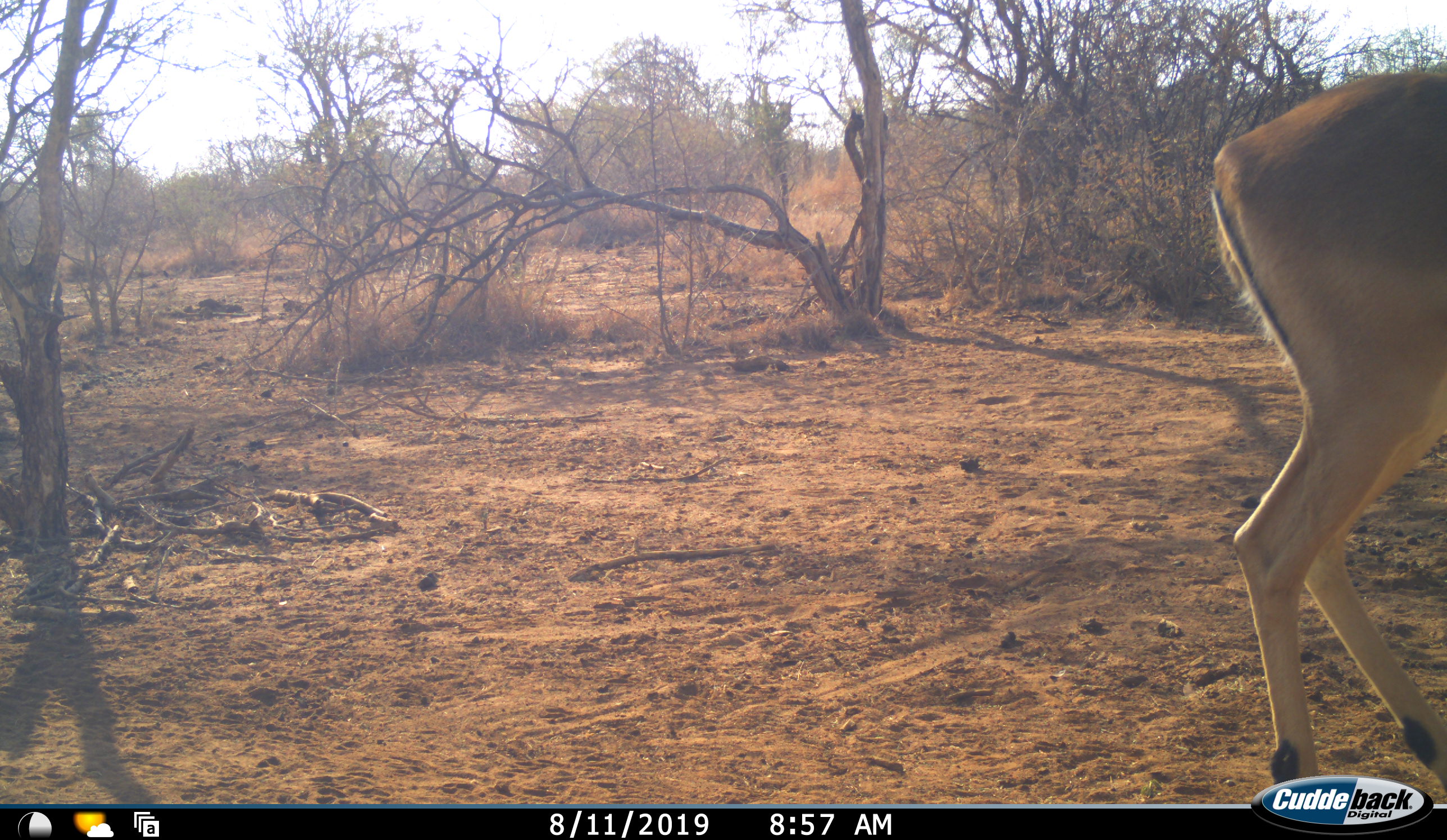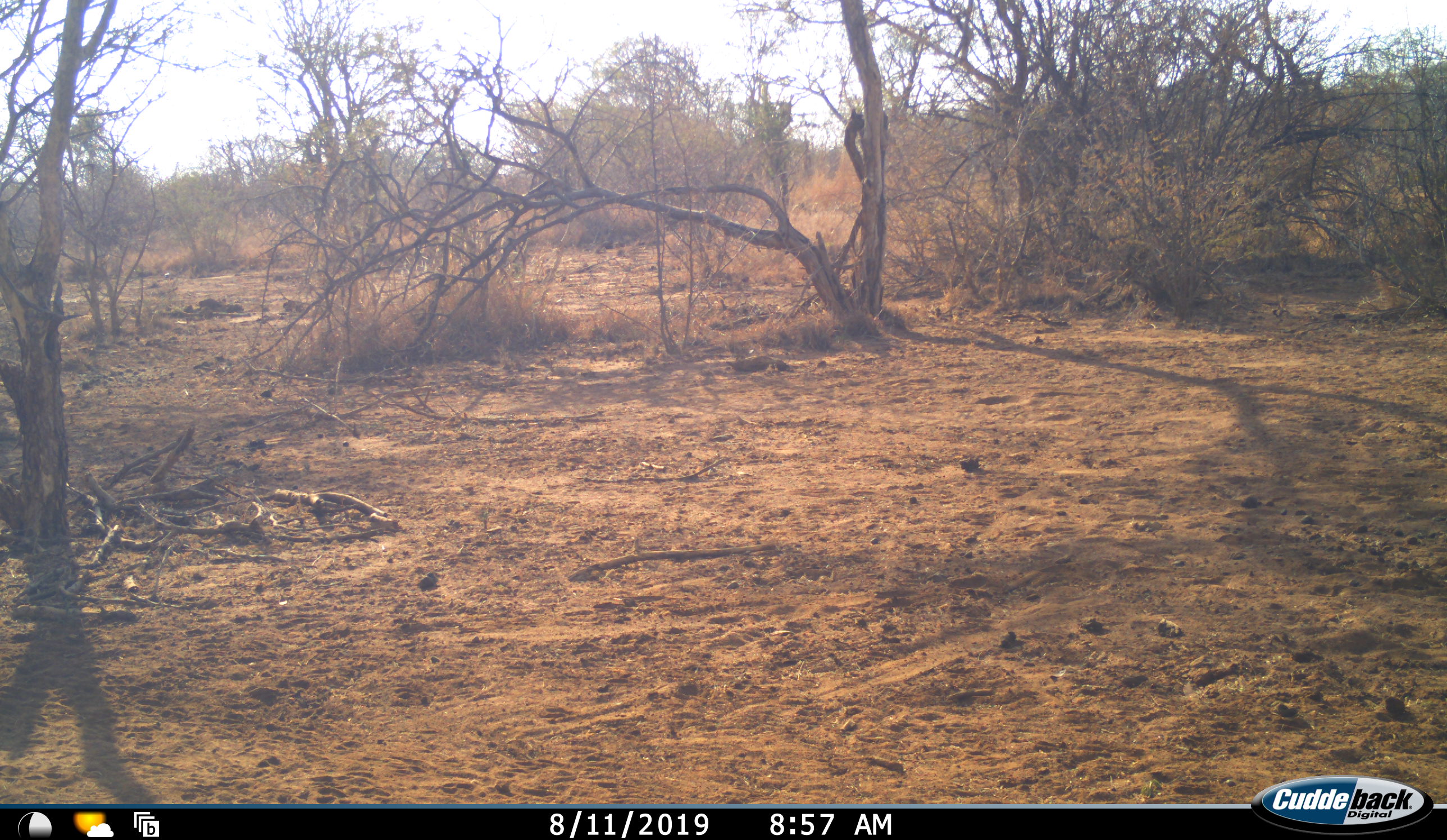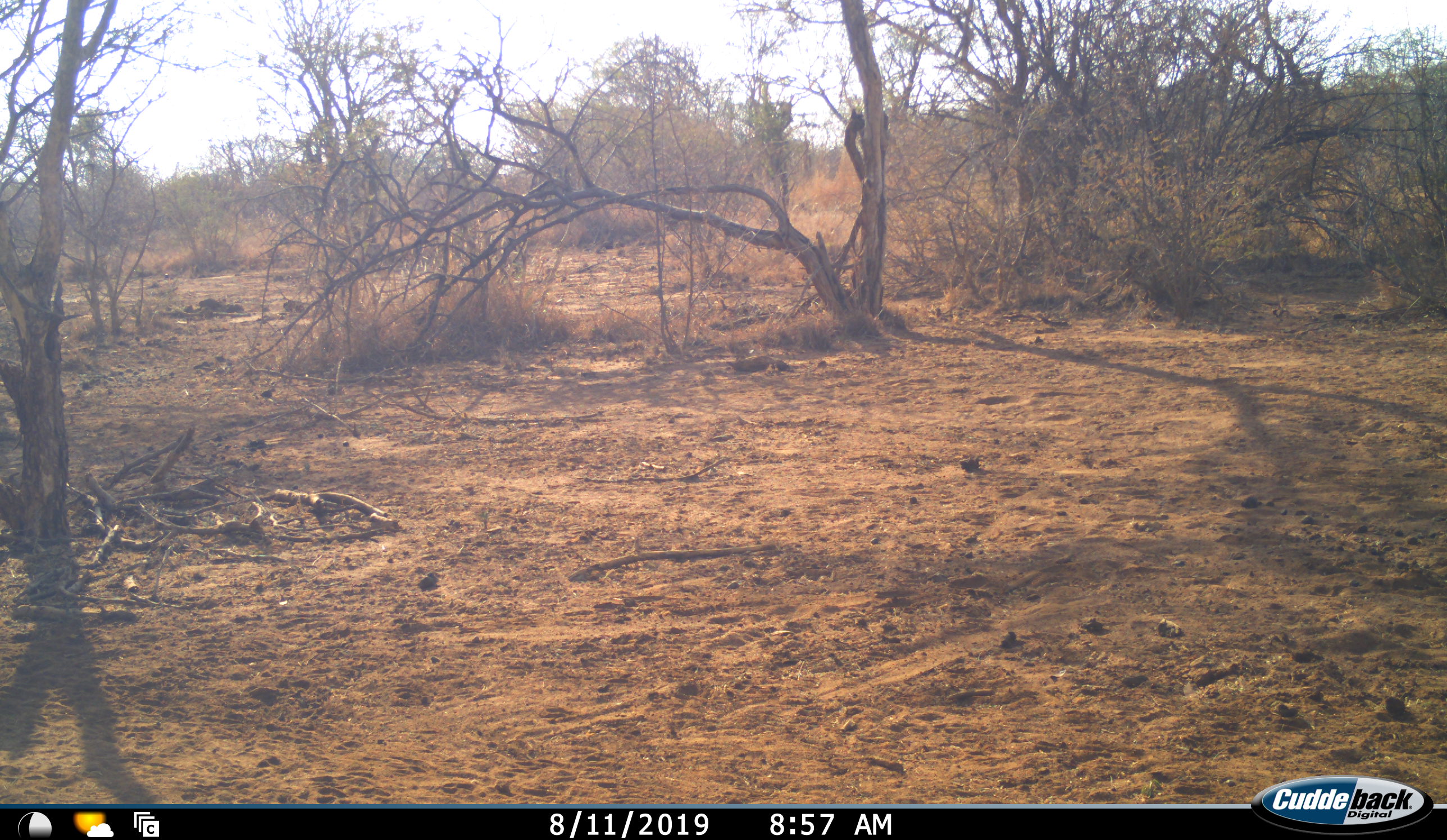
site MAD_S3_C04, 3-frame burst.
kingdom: Animalia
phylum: Chordata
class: Mammalia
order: Artiodactyla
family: Bovidae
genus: Aepyceros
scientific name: Aepyceros melampus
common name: impala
Impala (Aepyceros melampus), count 1. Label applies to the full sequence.